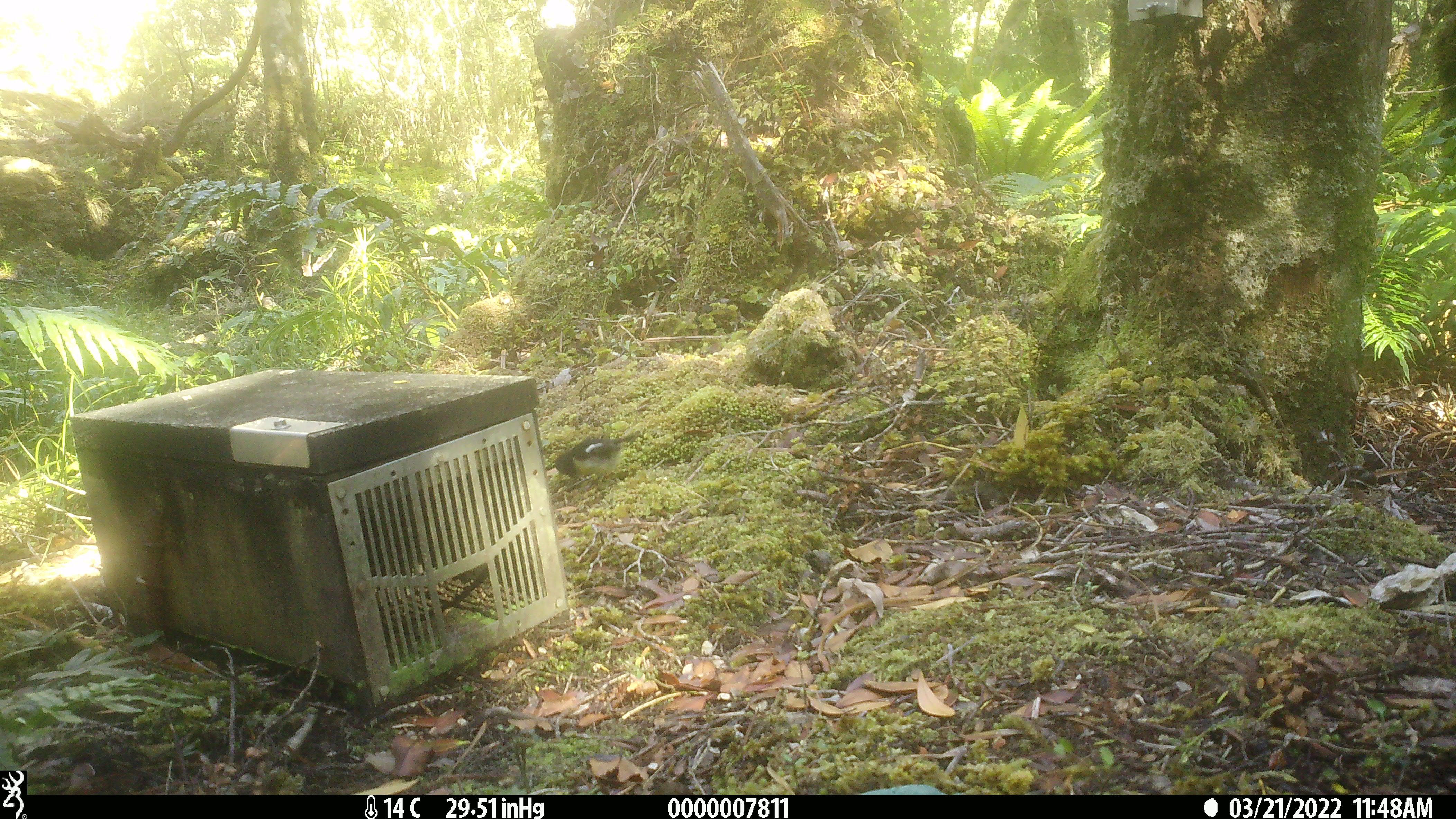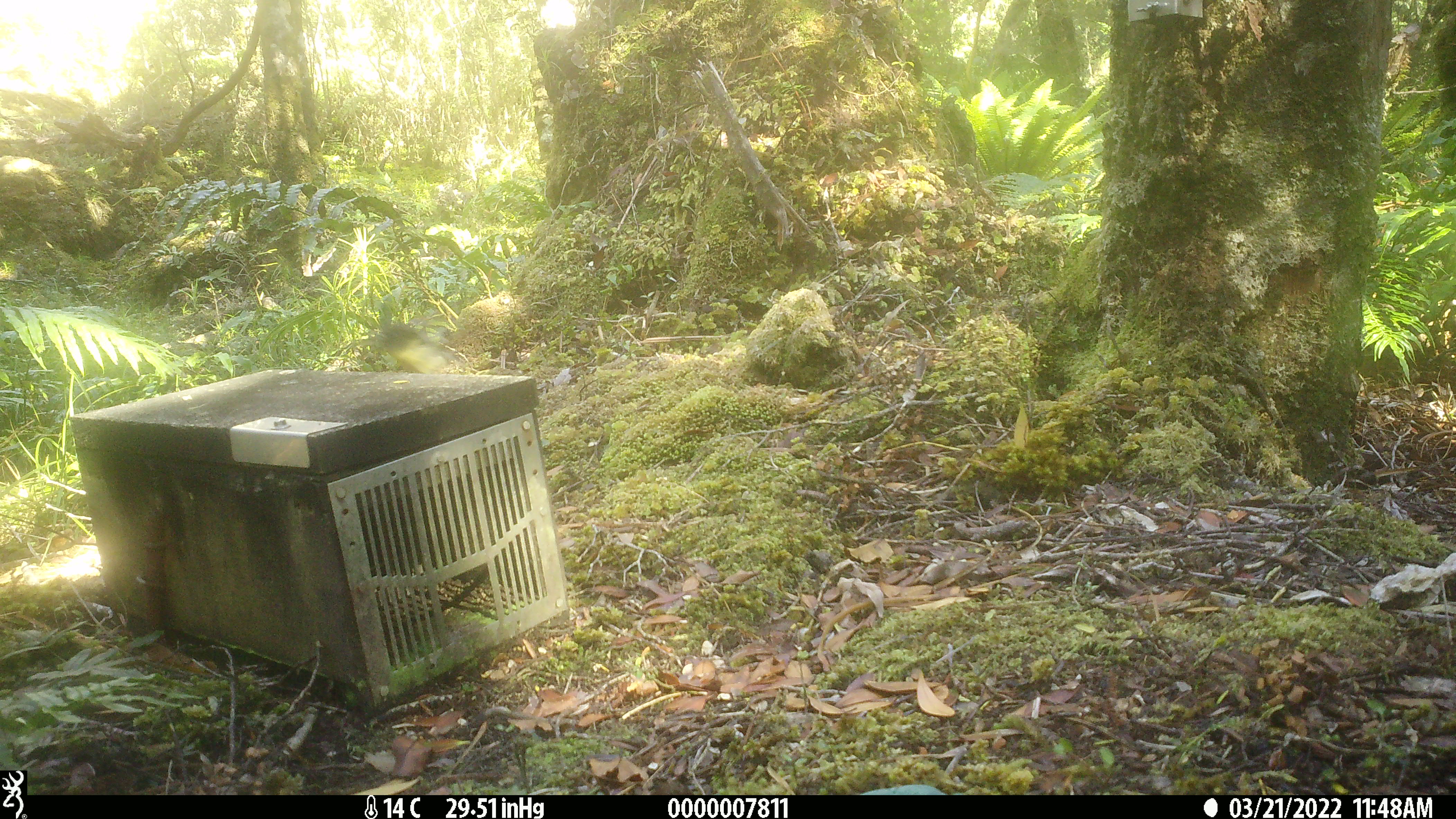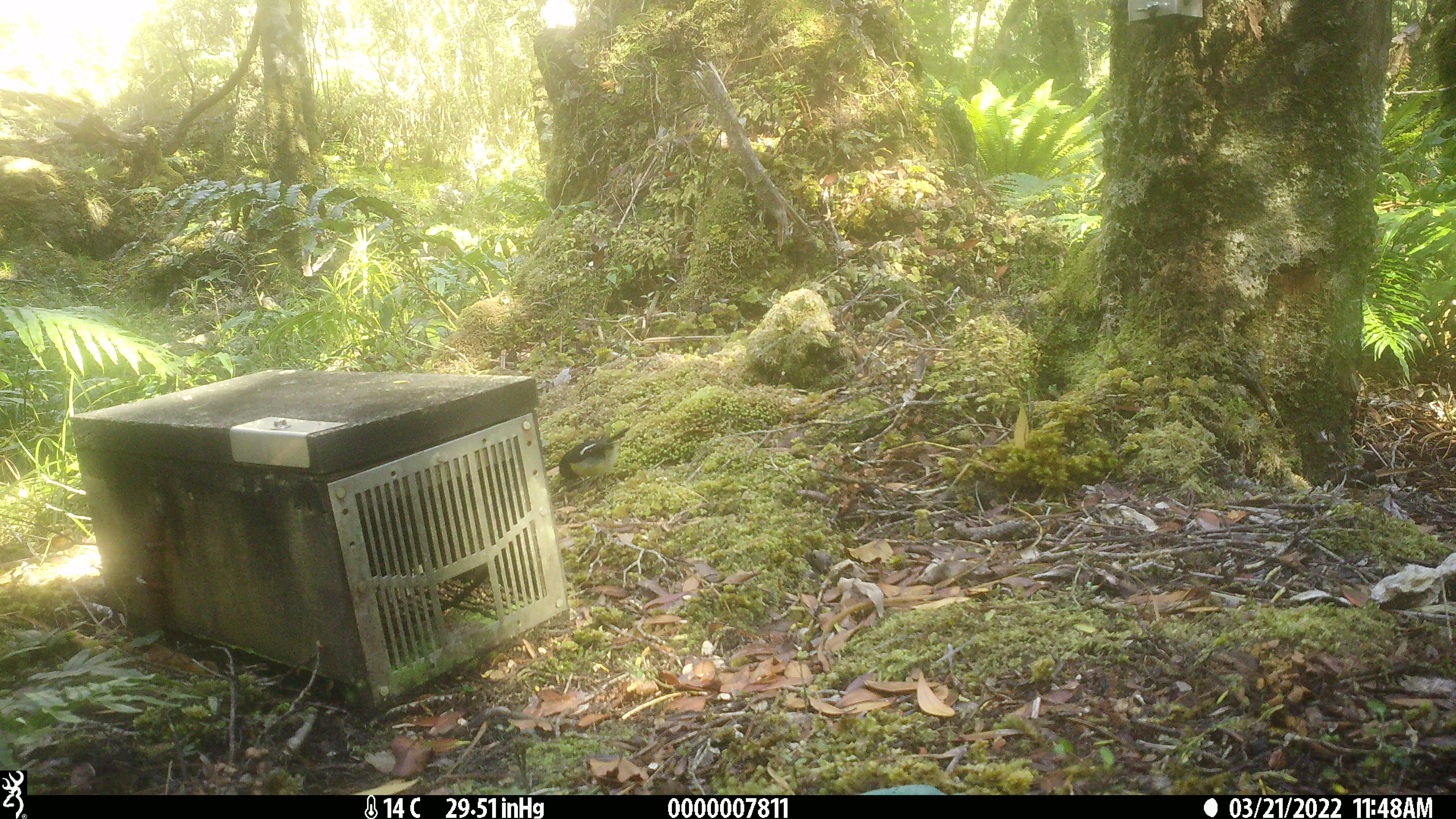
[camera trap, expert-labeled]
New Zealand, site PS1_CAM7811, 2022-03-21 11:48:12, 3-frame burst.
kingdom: Animalia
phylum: Chordata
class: Aves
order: Passeriformes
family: Petroicidae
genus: Petroica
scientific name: Petroica macrocephala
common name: tomtit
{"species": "tomtit (Petroica macrocephala)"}